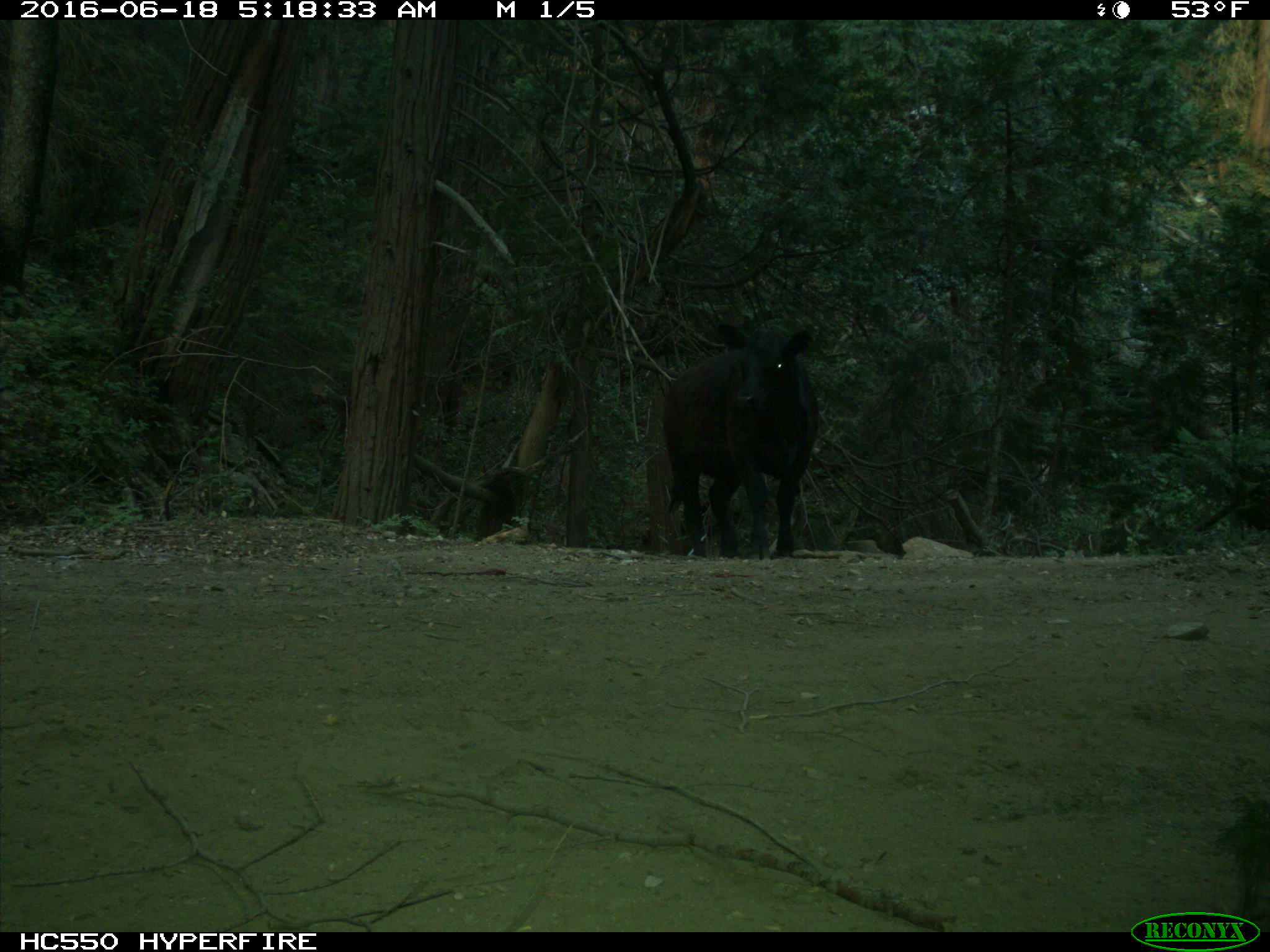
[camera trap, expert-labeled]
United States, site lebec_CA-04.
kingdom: Animalia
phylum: Chordata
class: Mammalia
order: Artiodactyla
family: Bovidae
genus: Bos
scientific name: Bos taurus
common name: domestic cow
Bos taurus (domestic cow).